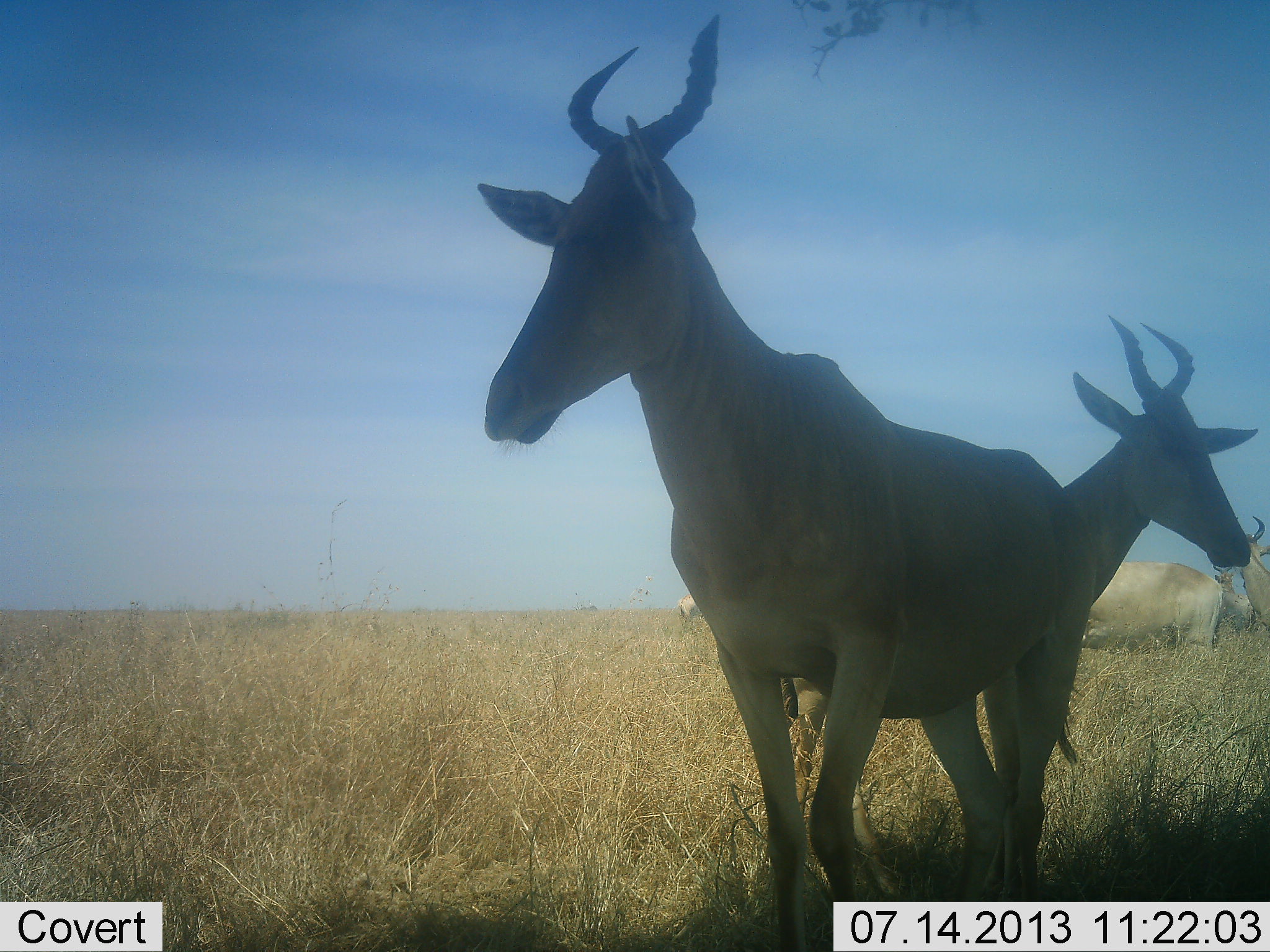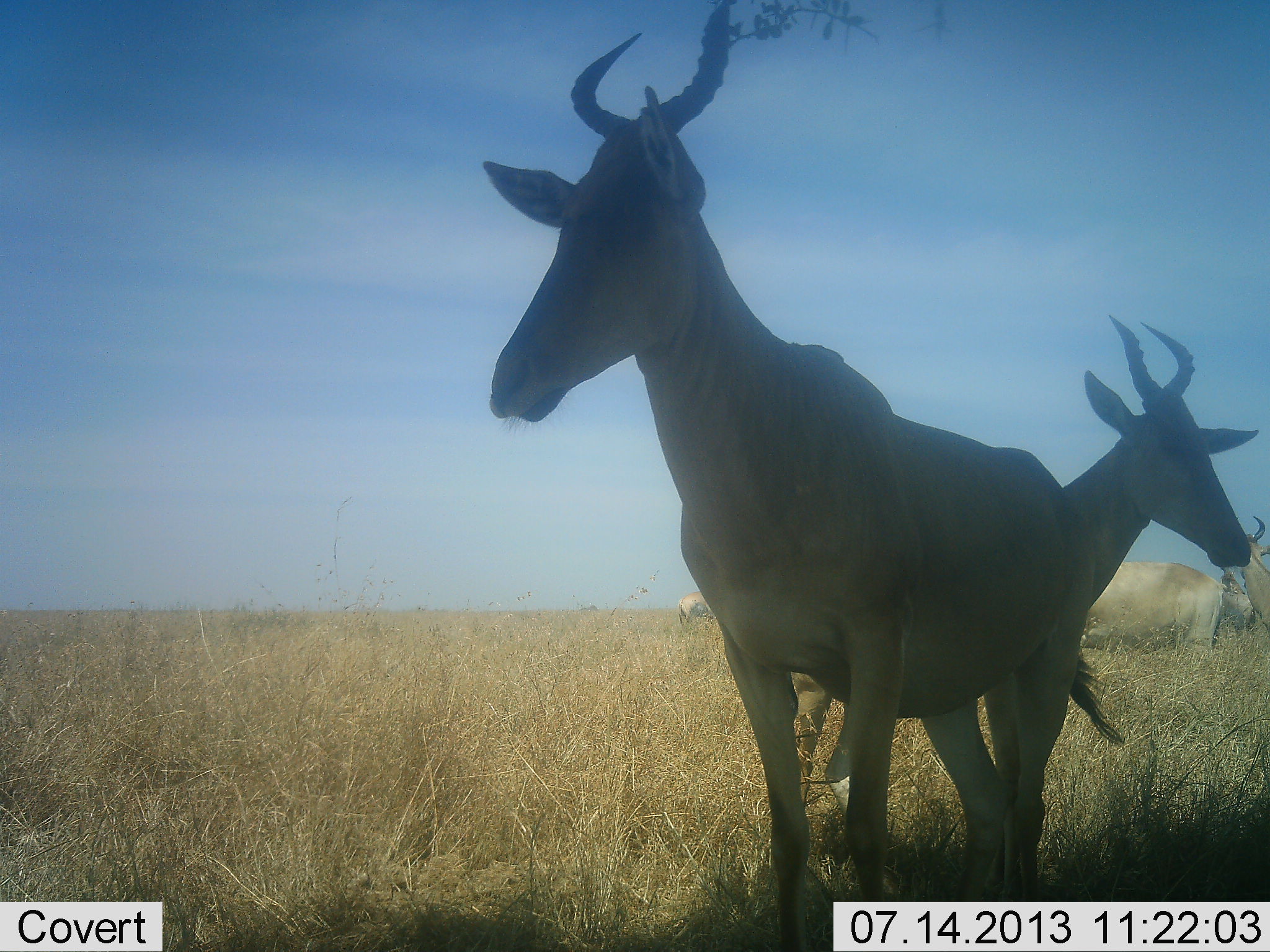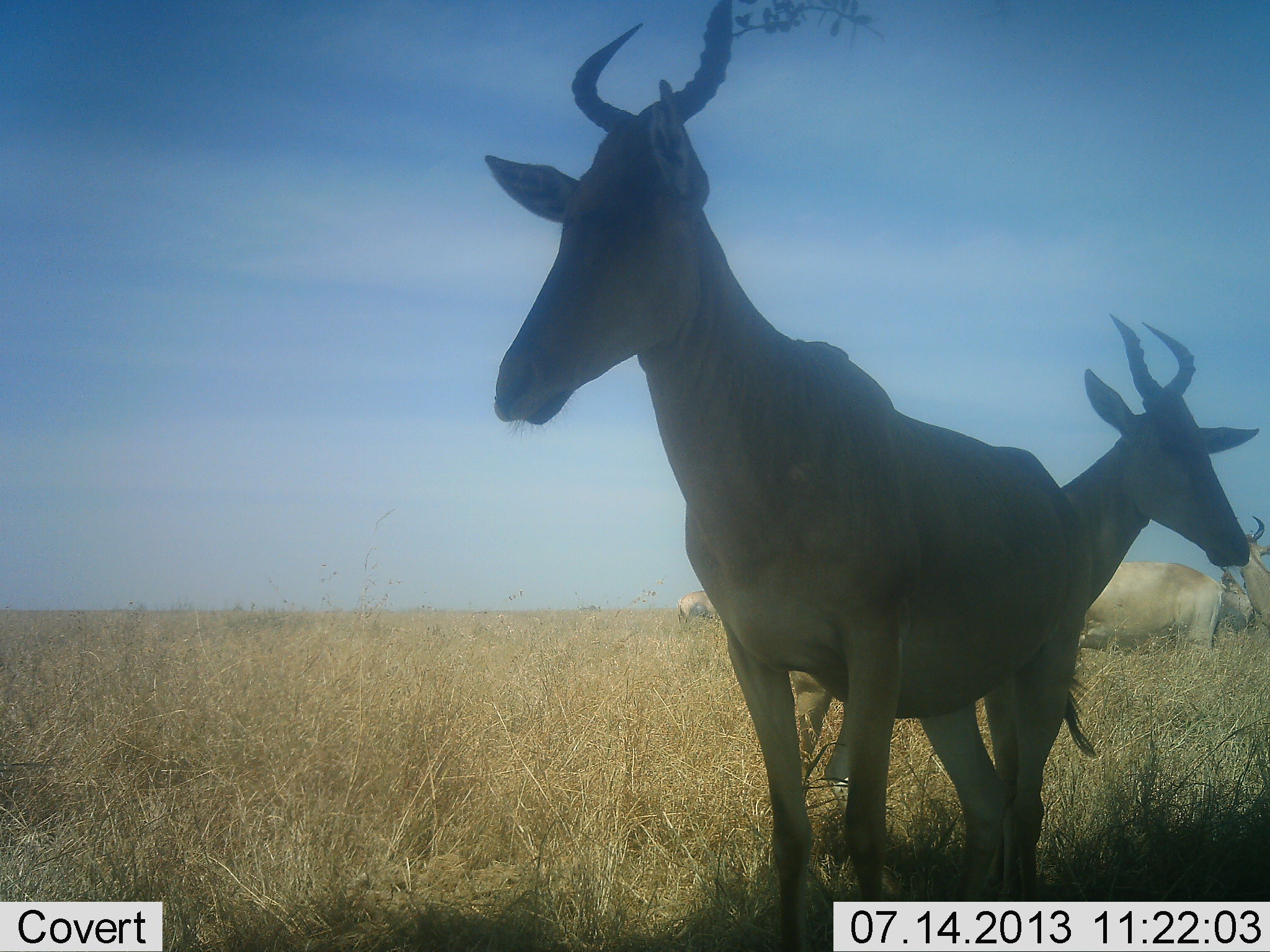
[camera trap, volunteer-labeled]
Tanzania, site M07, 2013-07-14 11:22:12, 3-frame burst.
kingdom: Animalia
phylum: Chordata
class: Mammalia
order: Artiodactyla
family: Bovidae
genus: Alcelaphus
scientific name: Alcelaphus buselaphus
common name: hartebeest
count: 5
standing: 100%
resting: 31%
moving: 8%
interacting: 0%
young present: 8%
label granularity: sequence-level